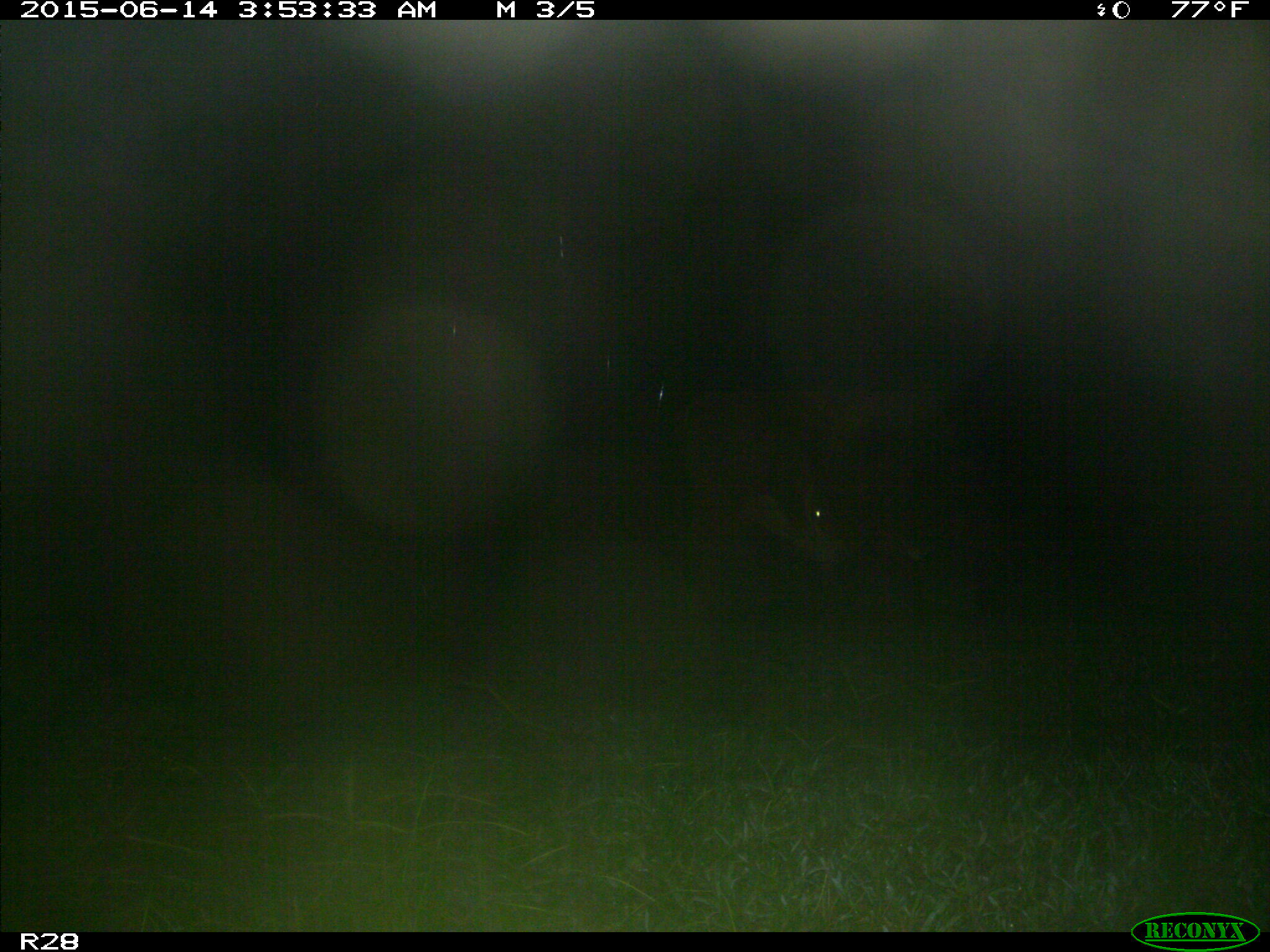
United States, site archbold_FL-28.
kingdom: Animalia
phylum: Chordata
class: Mammalia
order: Artiodactyla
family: Bovidae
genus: Bos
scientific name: Bos taurus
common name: domestic cow